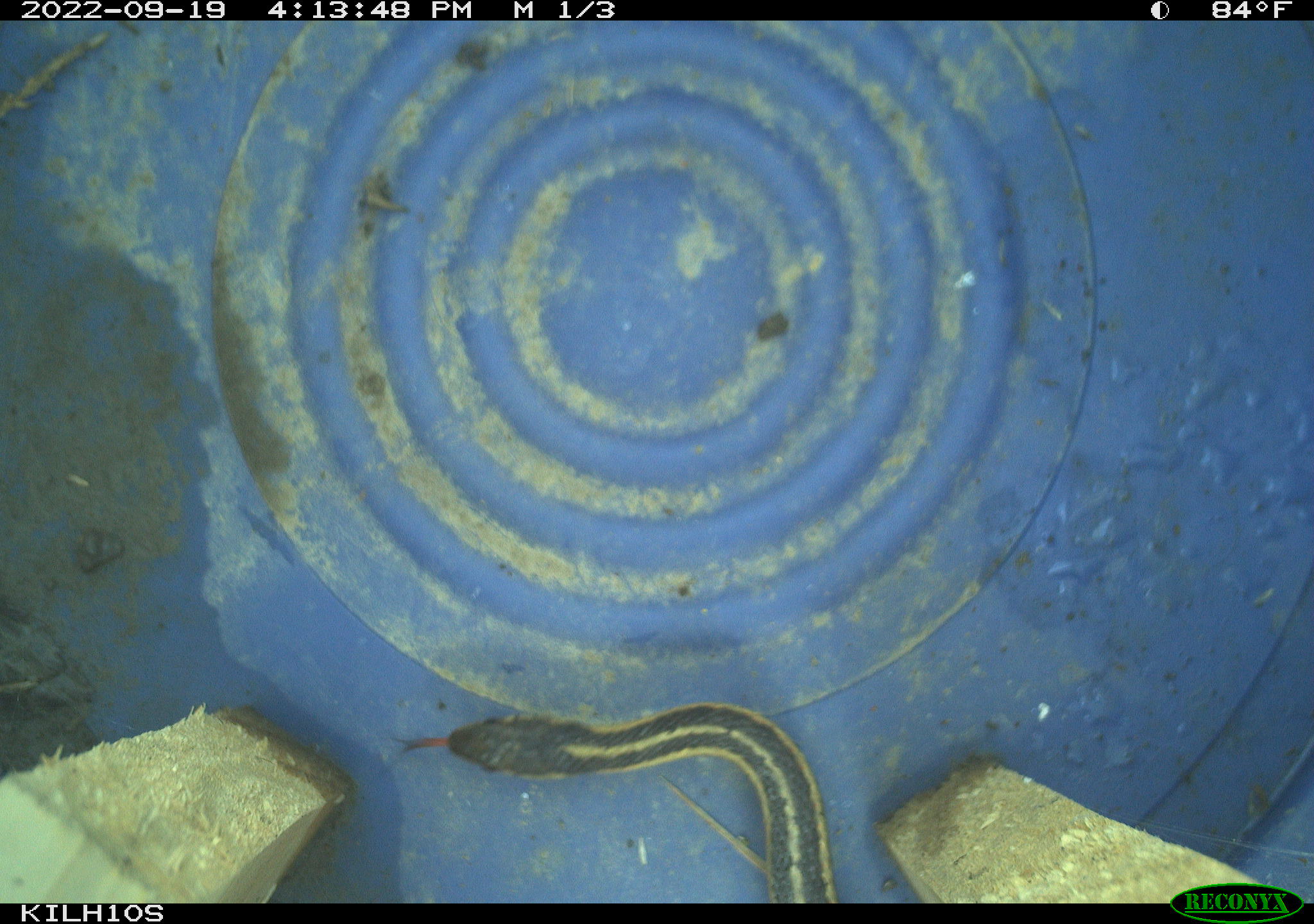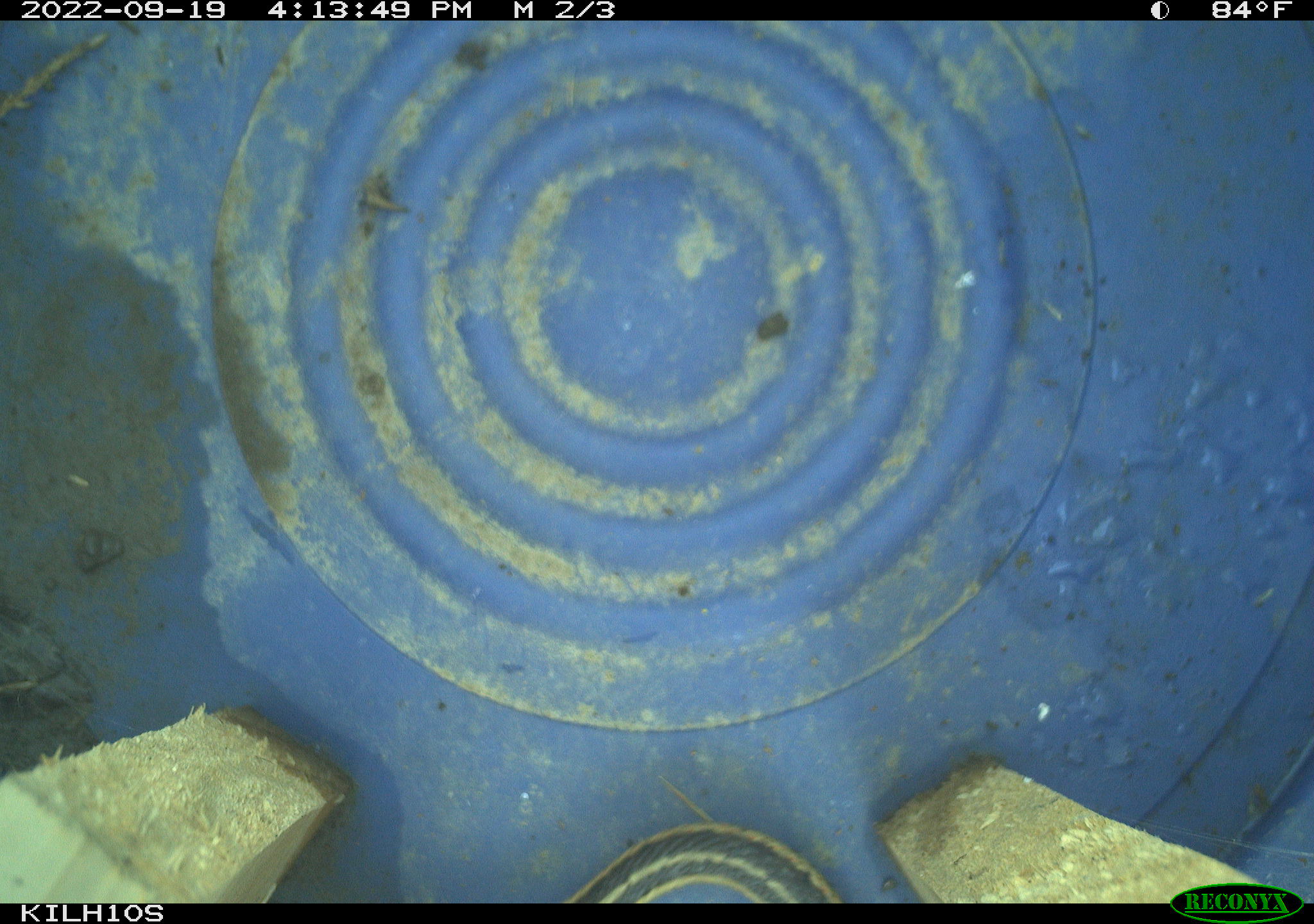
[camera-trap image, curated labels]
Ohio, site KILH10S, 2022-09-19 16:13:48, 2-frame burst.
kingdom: Animalia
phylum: Chordata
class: Reptilia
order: Squamata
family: Colubridae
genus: Thamnophis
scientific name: Thamnophis sirtalis sirtalis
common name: eastern gartersnake